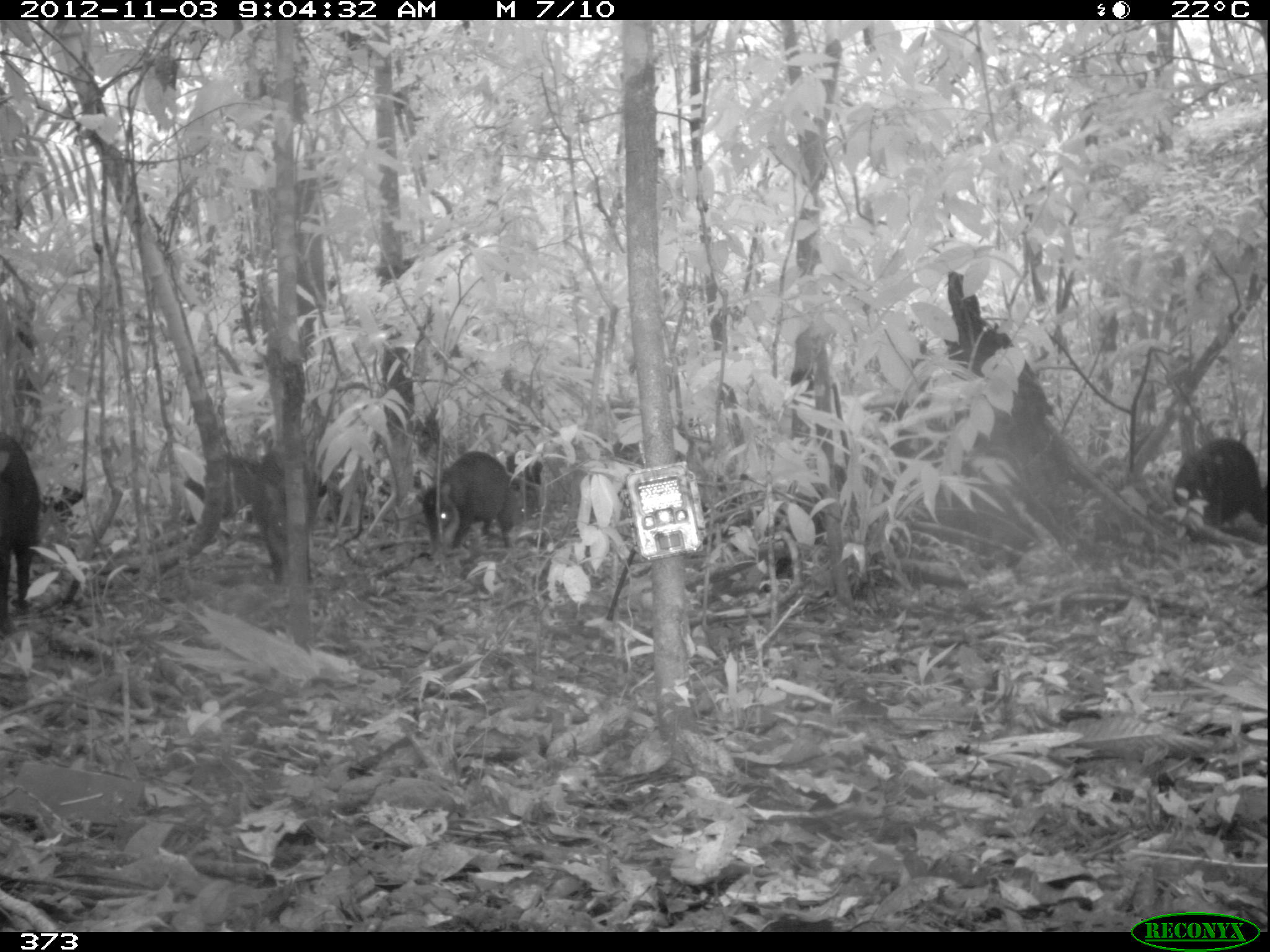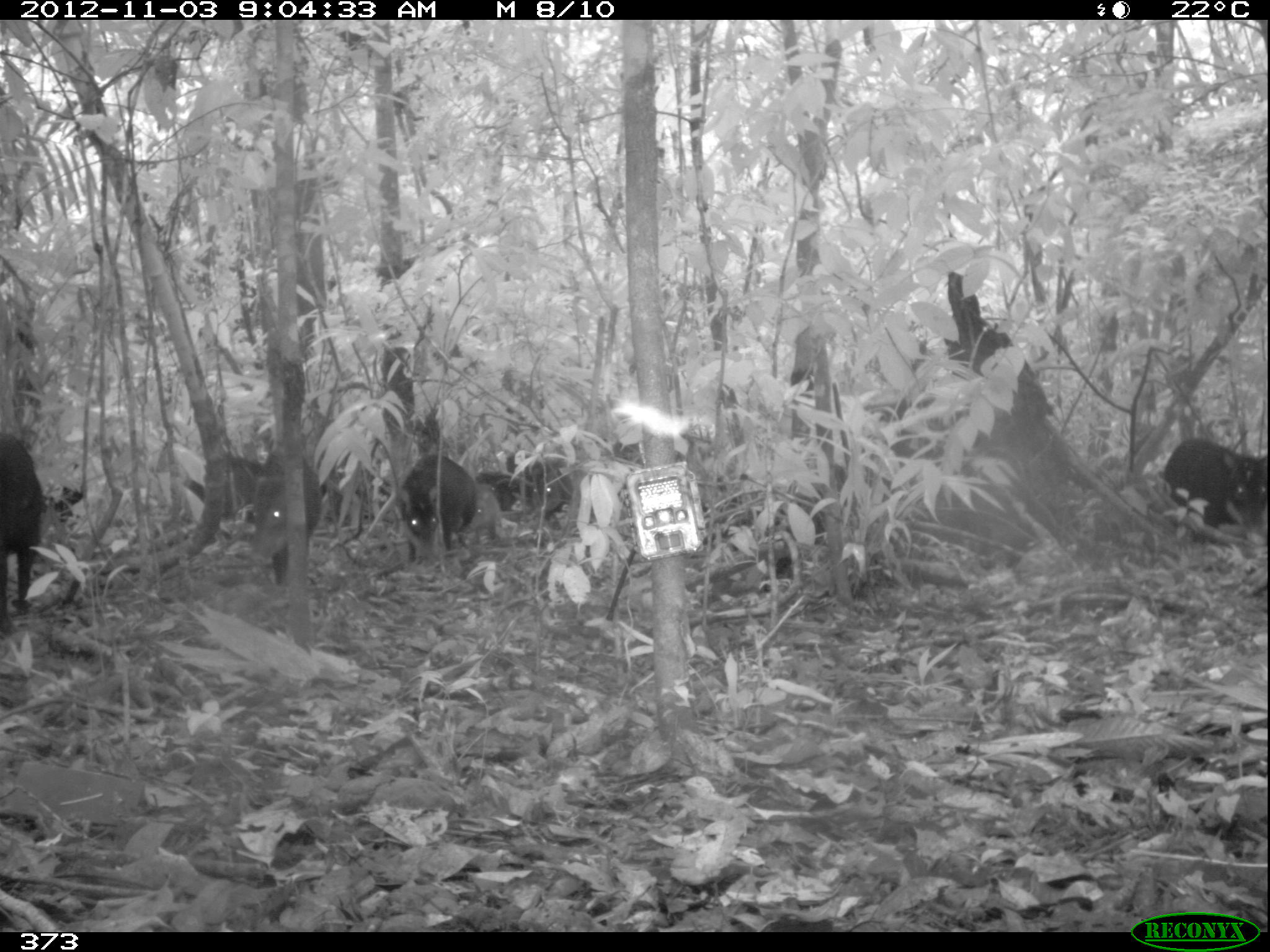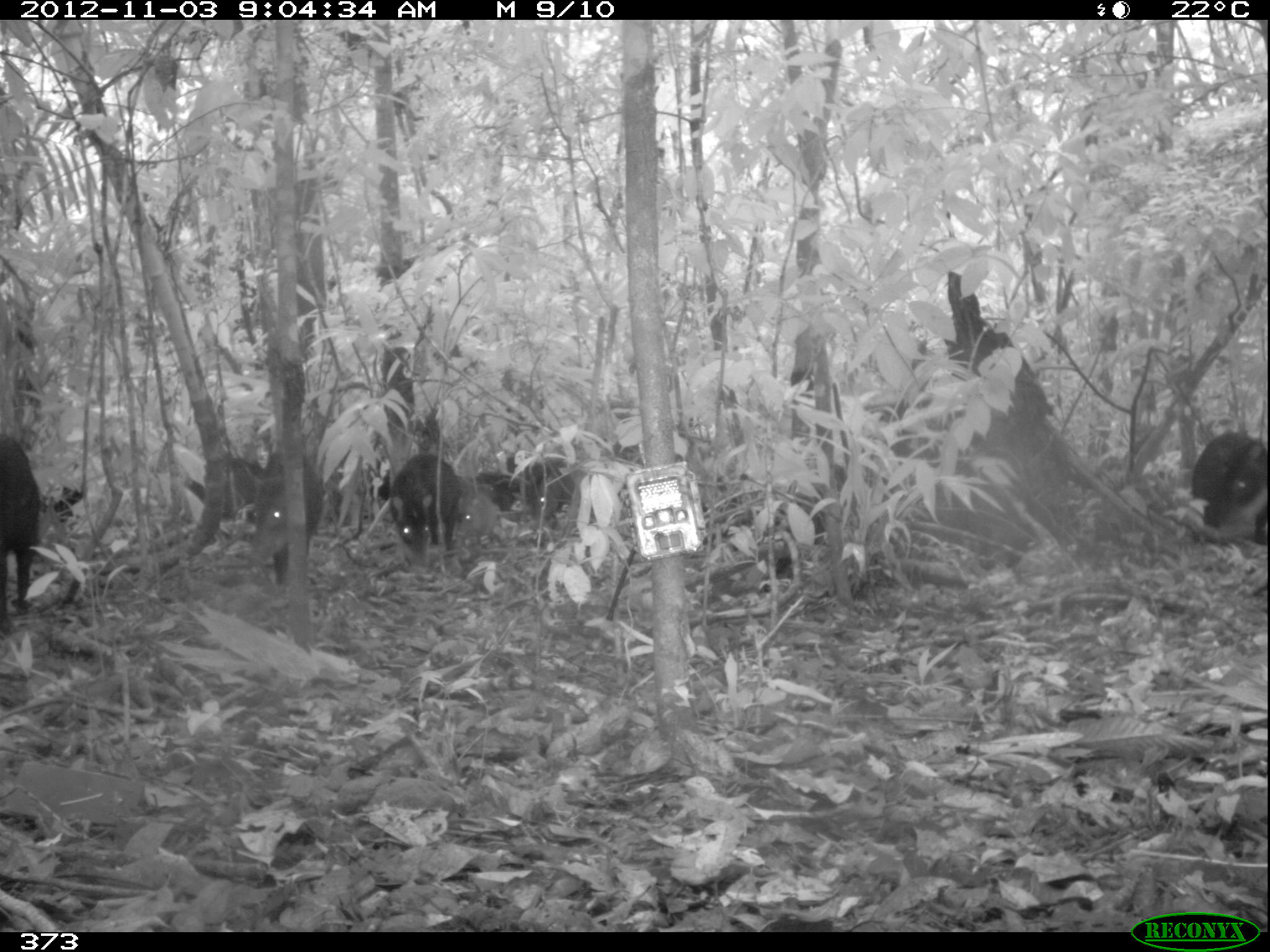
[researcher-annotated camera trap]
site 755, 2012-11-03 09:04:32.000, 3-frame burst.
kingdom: Animalia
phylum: Chordata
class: Mammalia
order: Artiodactyla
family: Tayassuidae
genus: Tayassu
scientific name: Tayassu pecari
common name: white-lipped peccary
Tayassu pecari (white-lipped peccary).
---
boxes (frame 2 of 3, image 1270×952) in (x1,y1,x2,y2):
tayassu pecari: (1161,437,1267,545); (253,447,325,583); (0,431,43,636); (395,455,473,564); (203,451,260,524); (531,458,572,520); (466,484,502,545)